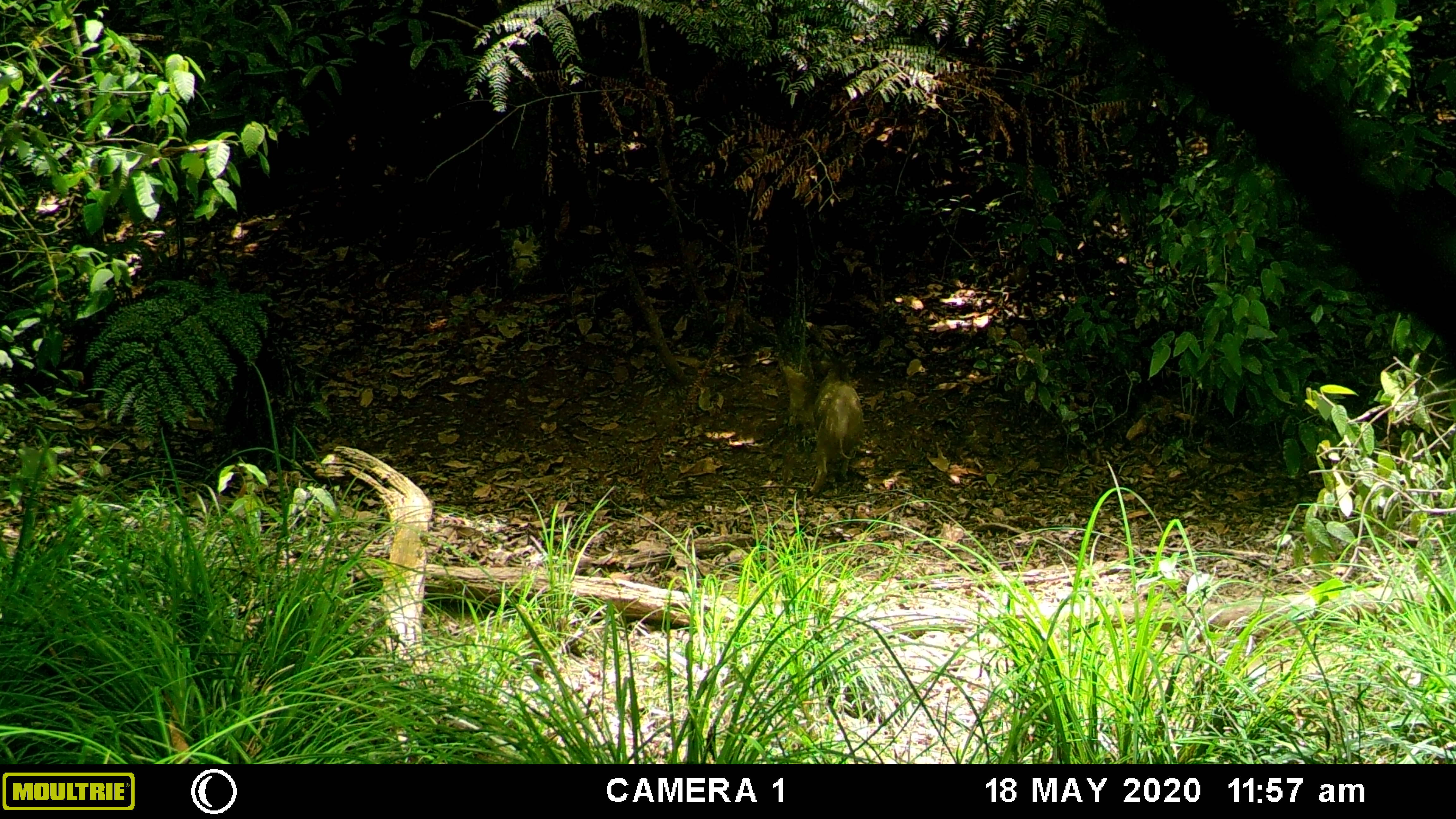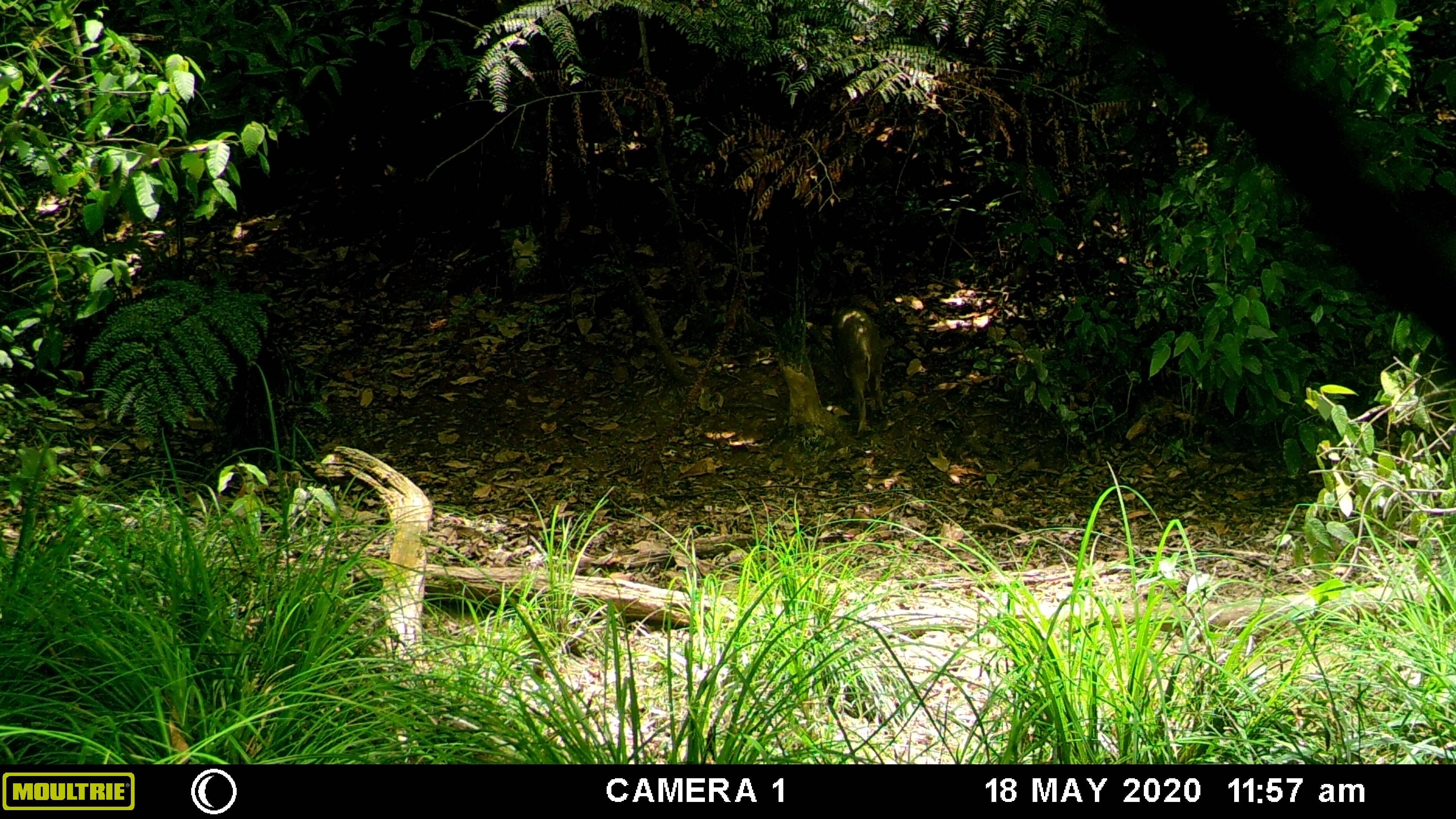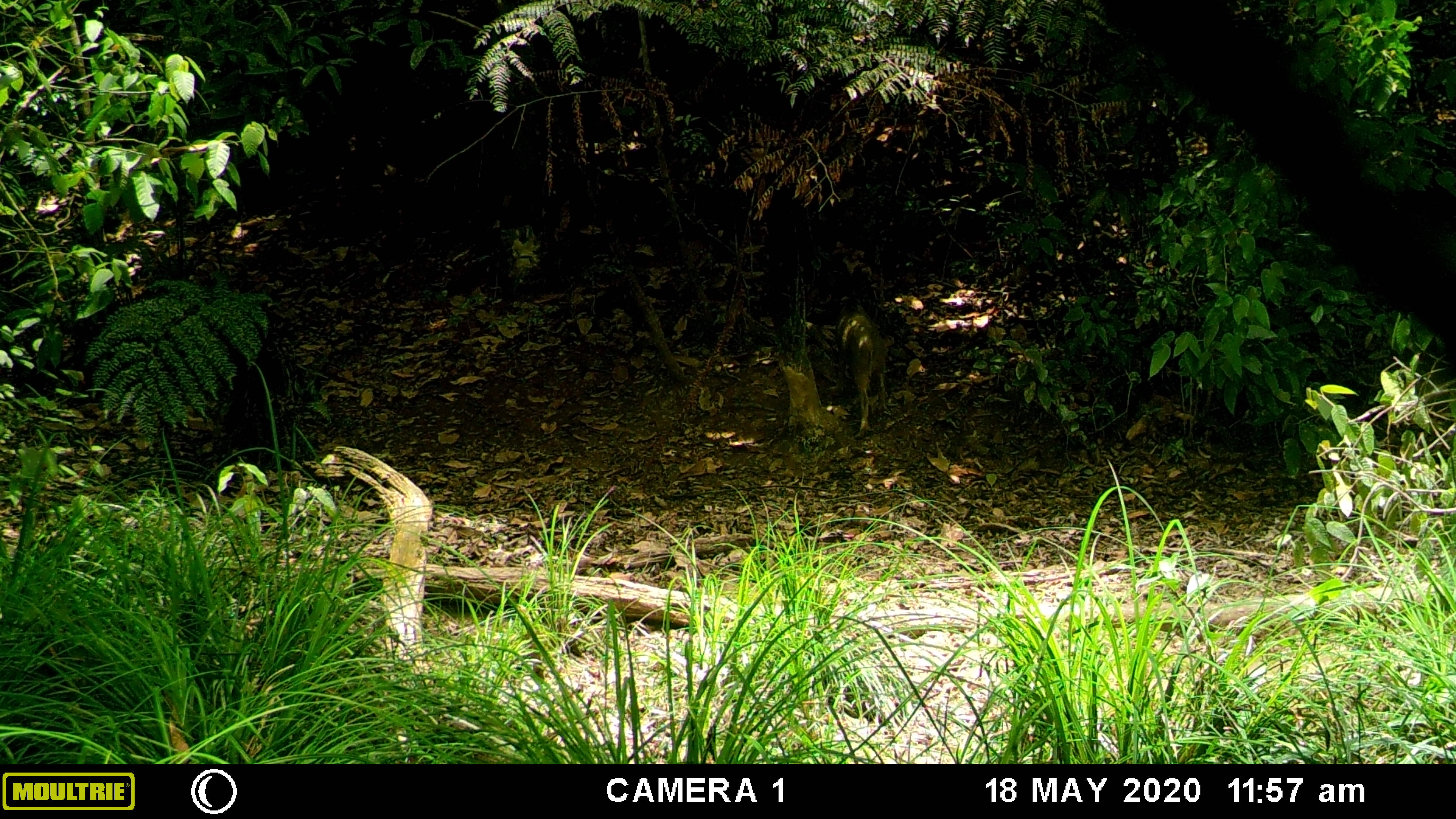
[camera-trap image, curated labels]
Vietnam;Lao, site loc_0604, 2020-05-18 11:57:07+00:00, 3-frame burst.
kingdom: Animalia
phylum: Chordata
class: Mammalia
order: Artiodactyla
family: Suidae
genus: Sus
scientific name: Sus scrofa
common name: eurasian wild pig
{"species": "eurasian wild pig (Sus scrofa)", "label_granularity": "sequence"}